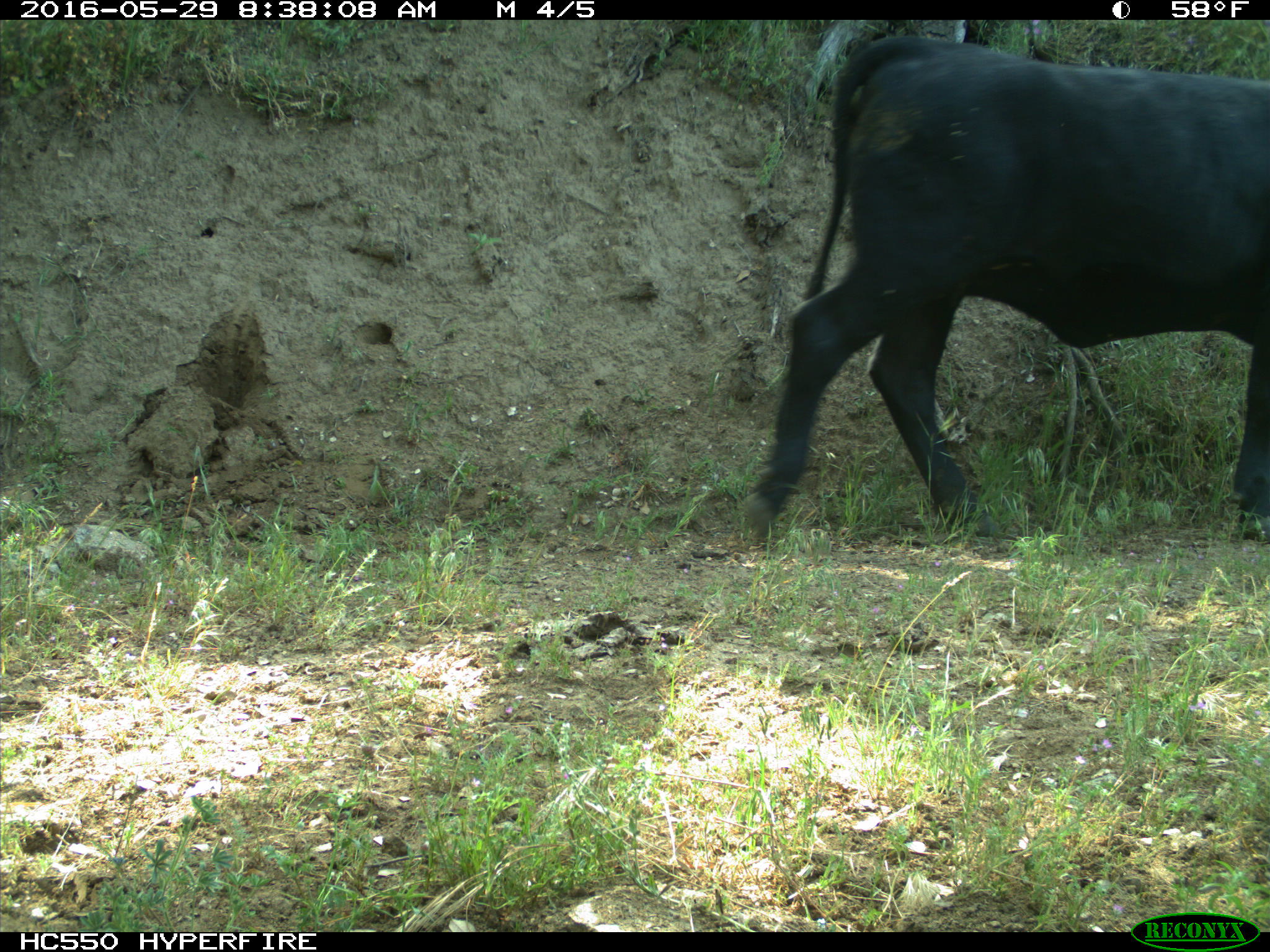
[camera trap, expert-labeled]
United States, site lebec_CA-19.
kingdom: Animalia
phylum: Chordata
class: Mammalia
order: Artiodactyla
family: Bovidae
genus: Bos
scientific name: Bos taurus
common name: domestic cow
Bos taurus (domestic cow).